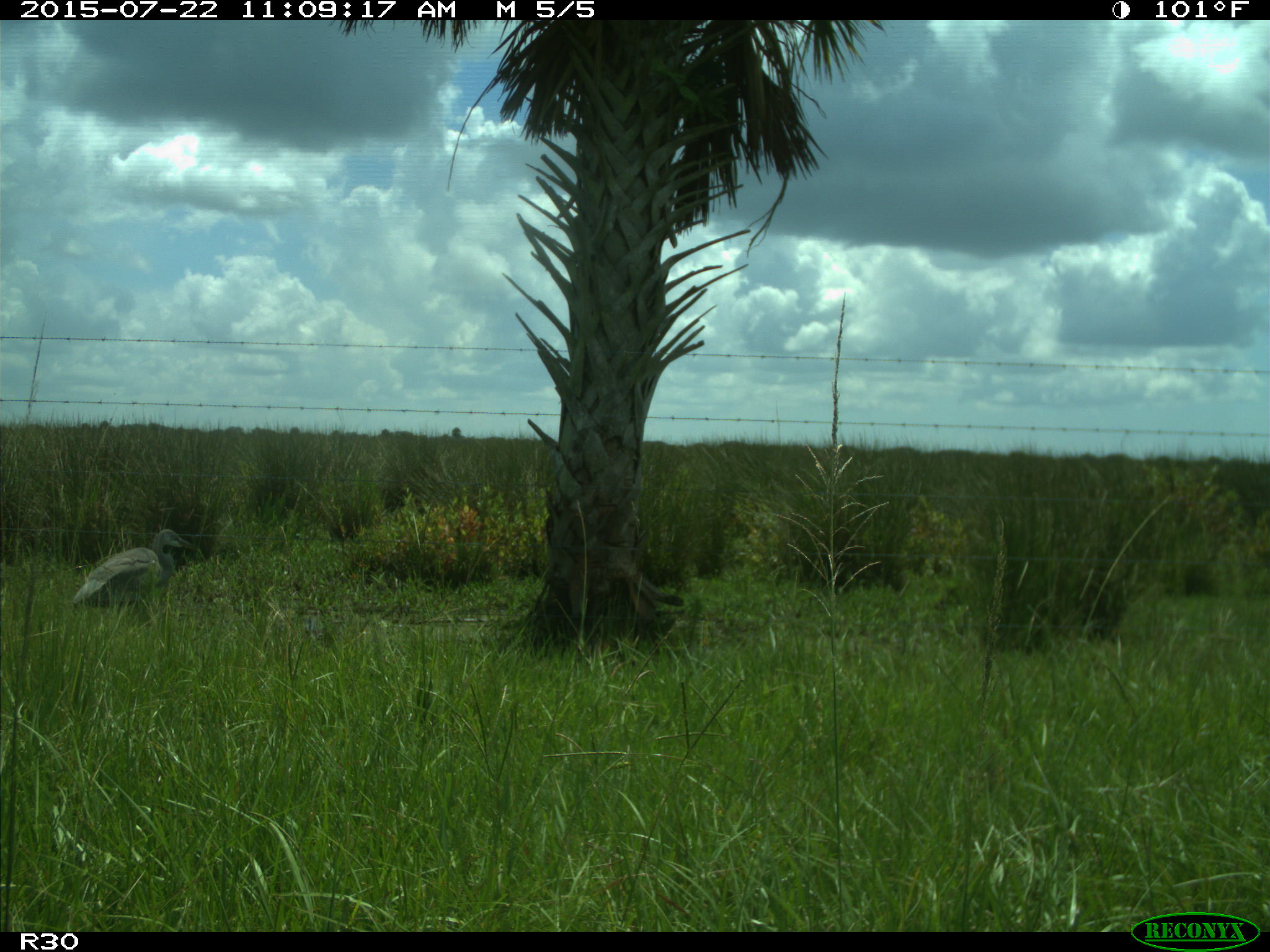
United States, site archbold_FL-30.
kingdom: Animalia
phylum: Chordata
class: Aves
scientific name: Aves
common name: birds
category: unidentified bird